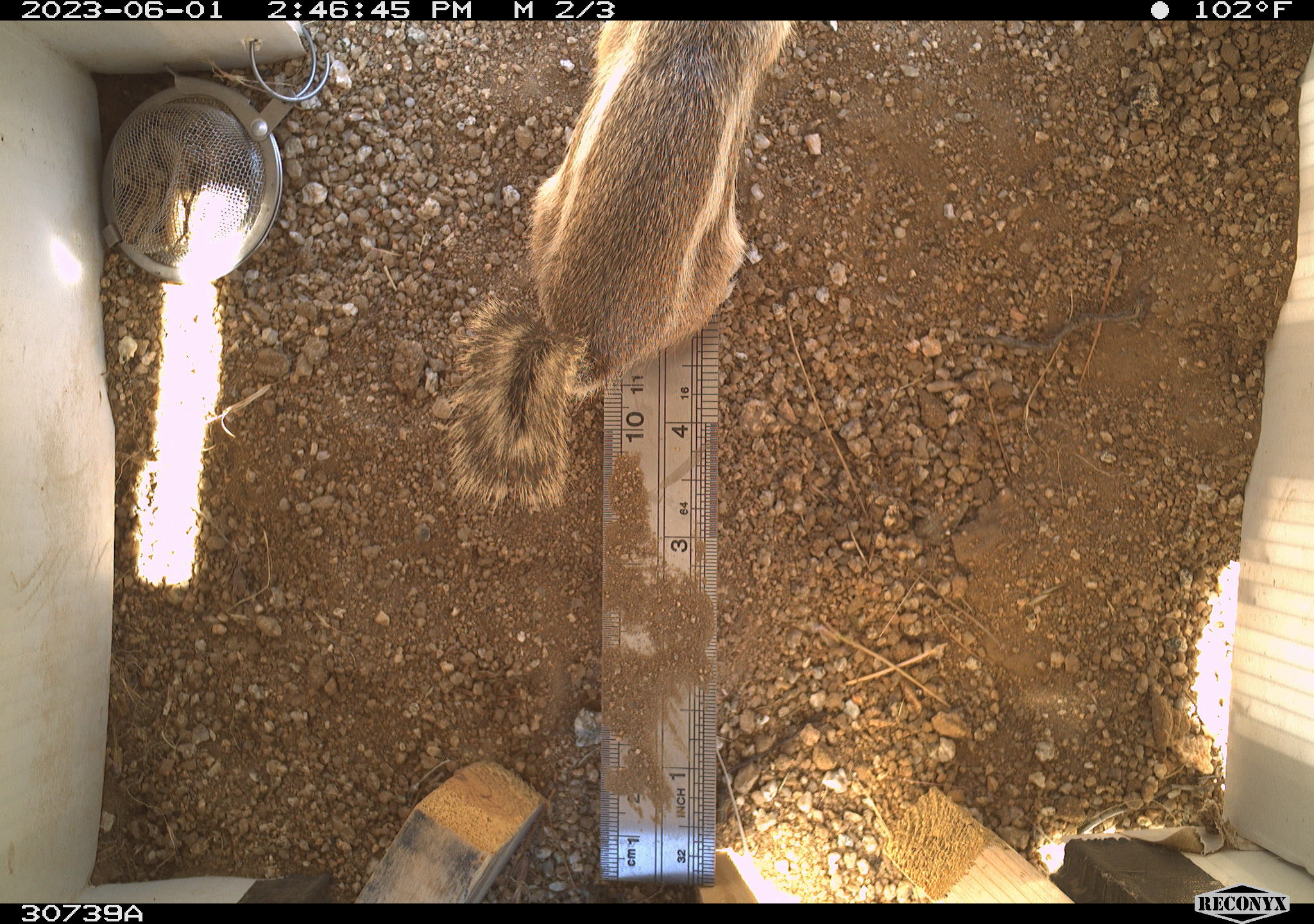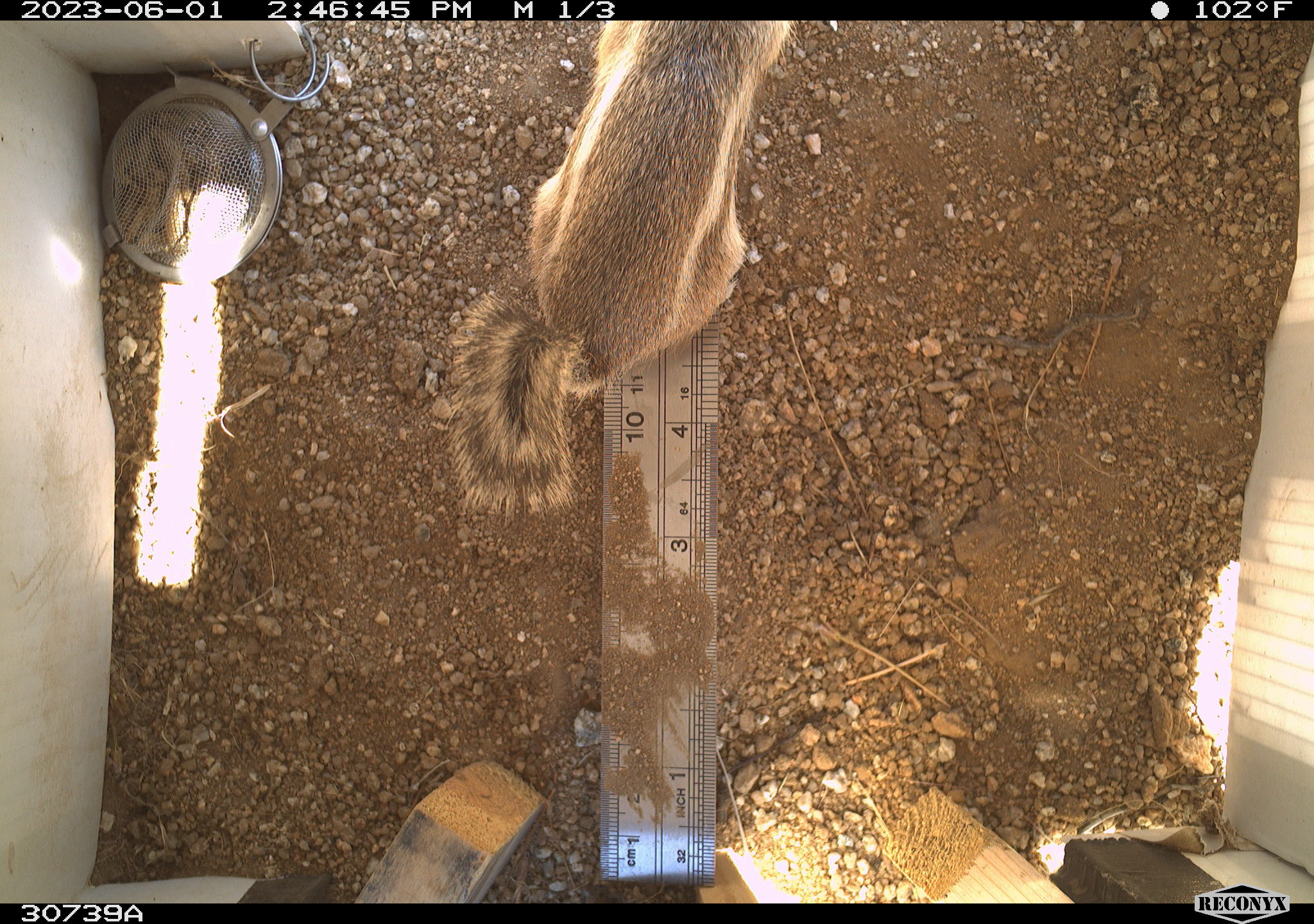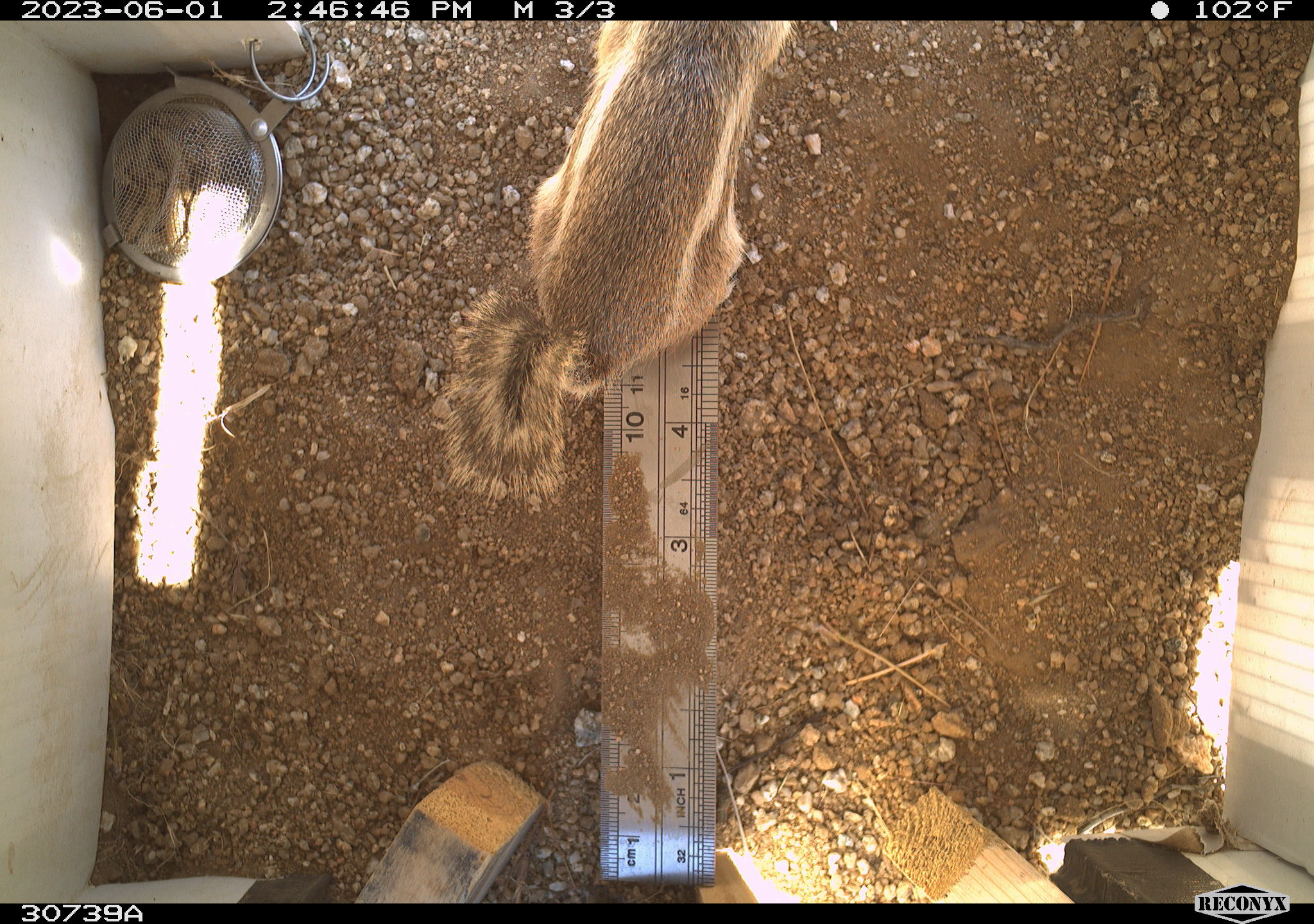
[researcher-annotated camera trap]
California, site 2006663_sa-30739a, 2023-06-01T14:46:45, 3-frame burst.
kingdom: Animalia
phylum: Chordata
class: Mammalia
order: Rodentia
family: Sciuridae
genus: Ammospermophilus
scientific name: Ammospermophilus leucurus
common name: white-tailed antelope squirrel